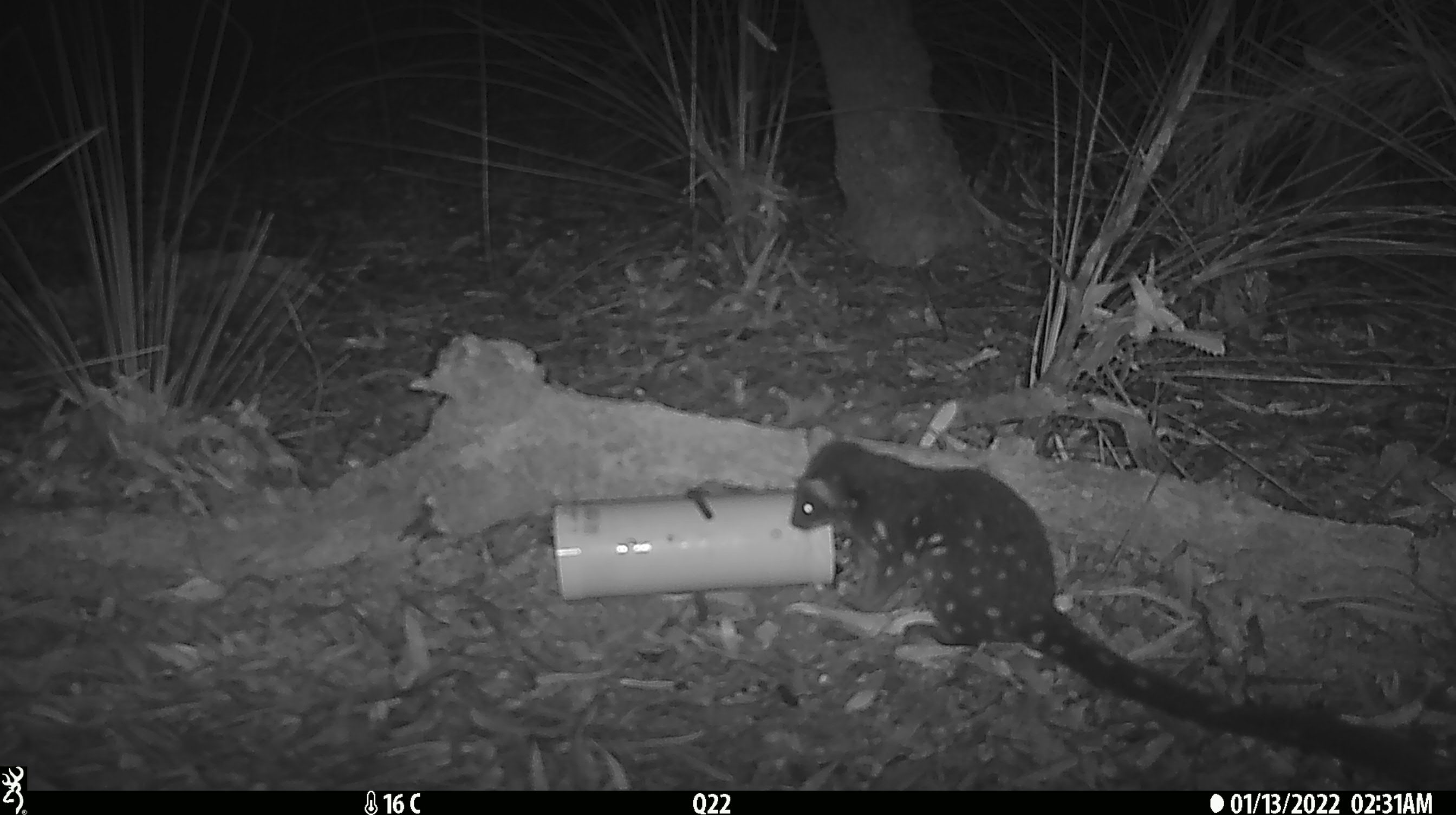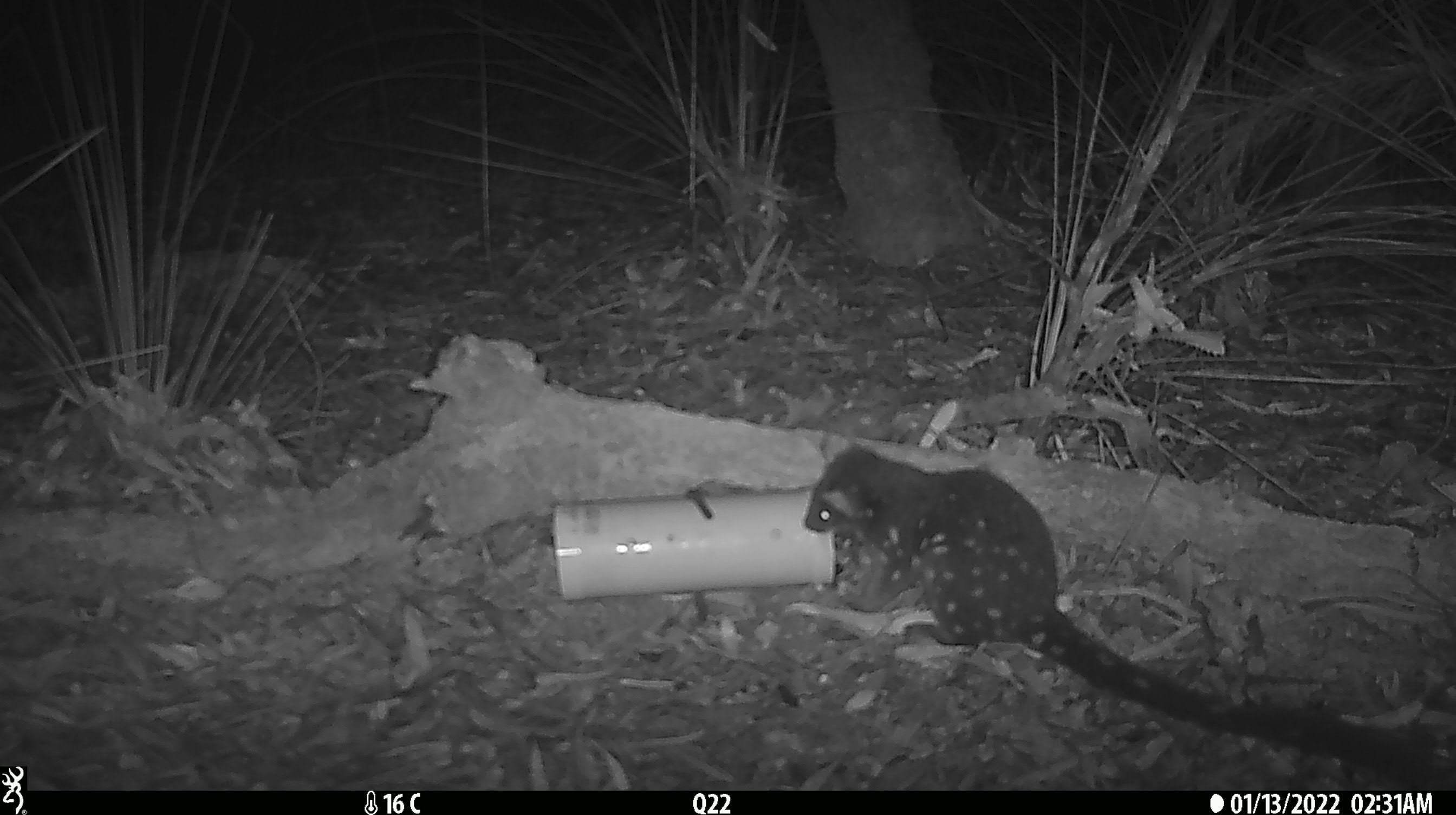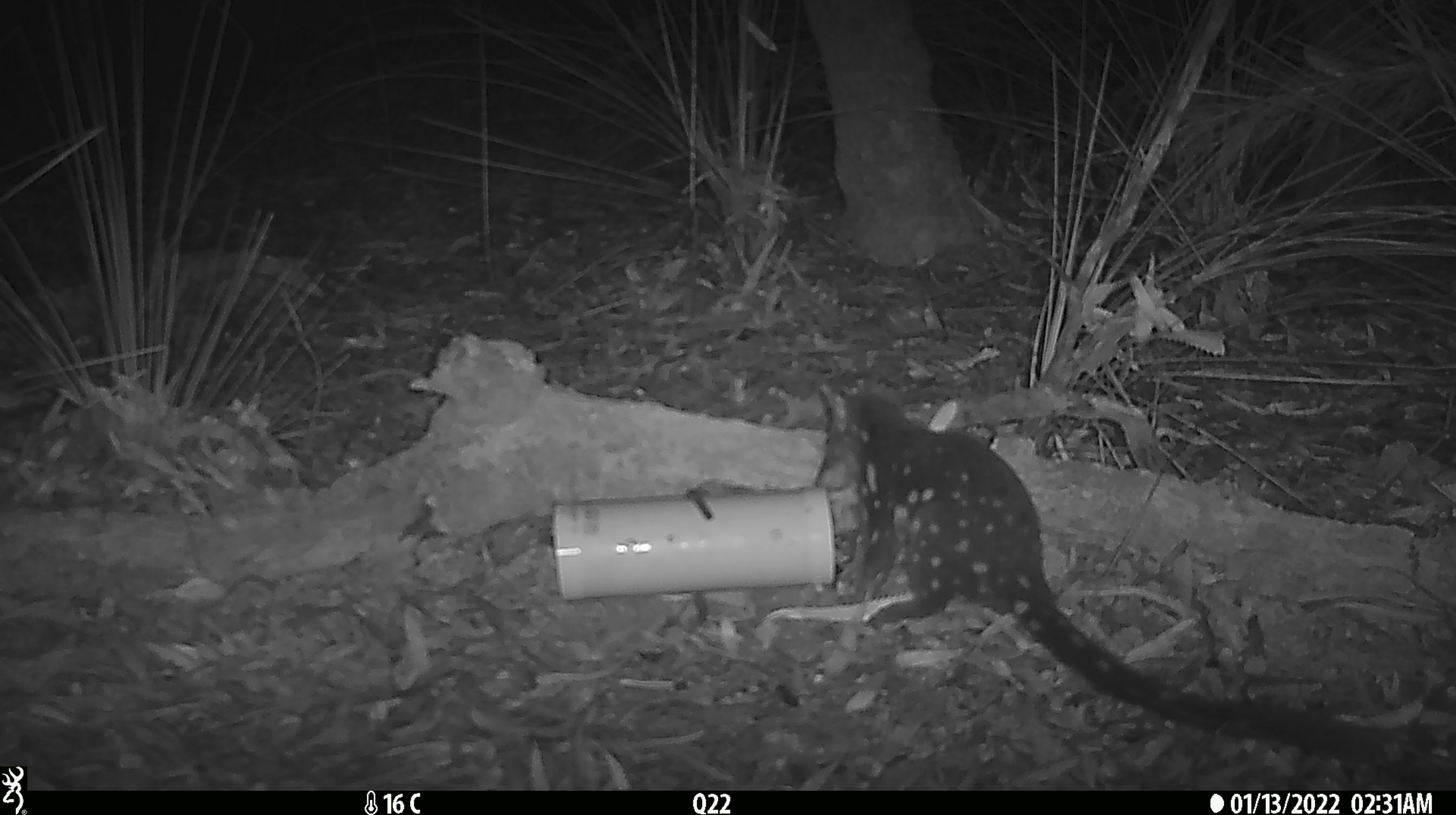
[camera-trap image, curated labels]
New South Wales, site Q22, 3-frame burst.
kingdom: Animalia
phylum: Chordata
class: Mammalia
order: Dasyuromorphia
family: Dasyuridae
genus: Dasyurus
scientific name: Dasyurus maculatus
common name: spotted-tailed quoll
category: quoll